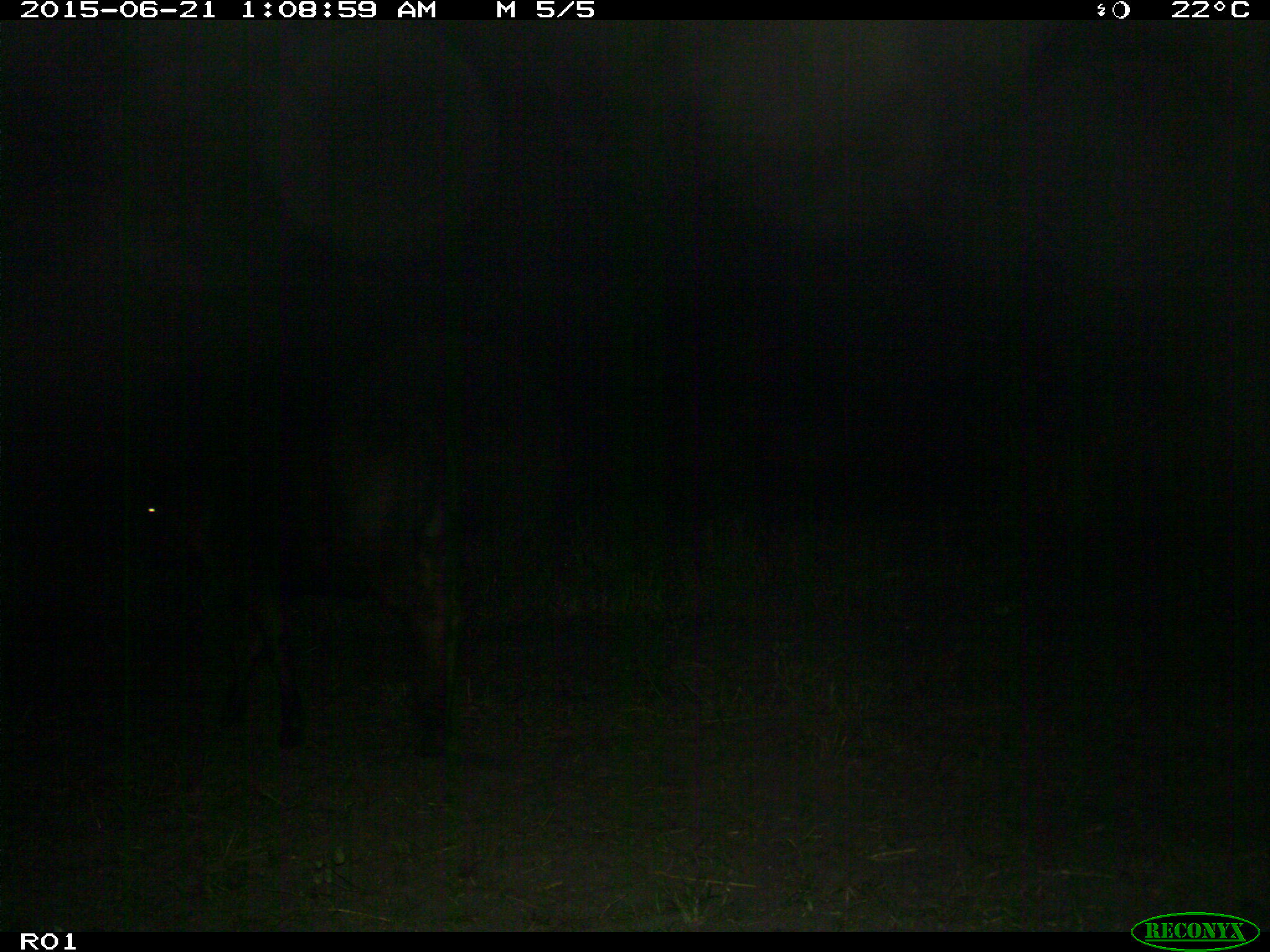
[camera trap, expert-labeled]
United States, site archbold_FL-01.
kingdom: Animalia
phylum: Chordata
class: Mammalia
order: Artiodactyla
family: Bovidae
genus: Bos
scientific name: Bos taurus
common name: domestic cow